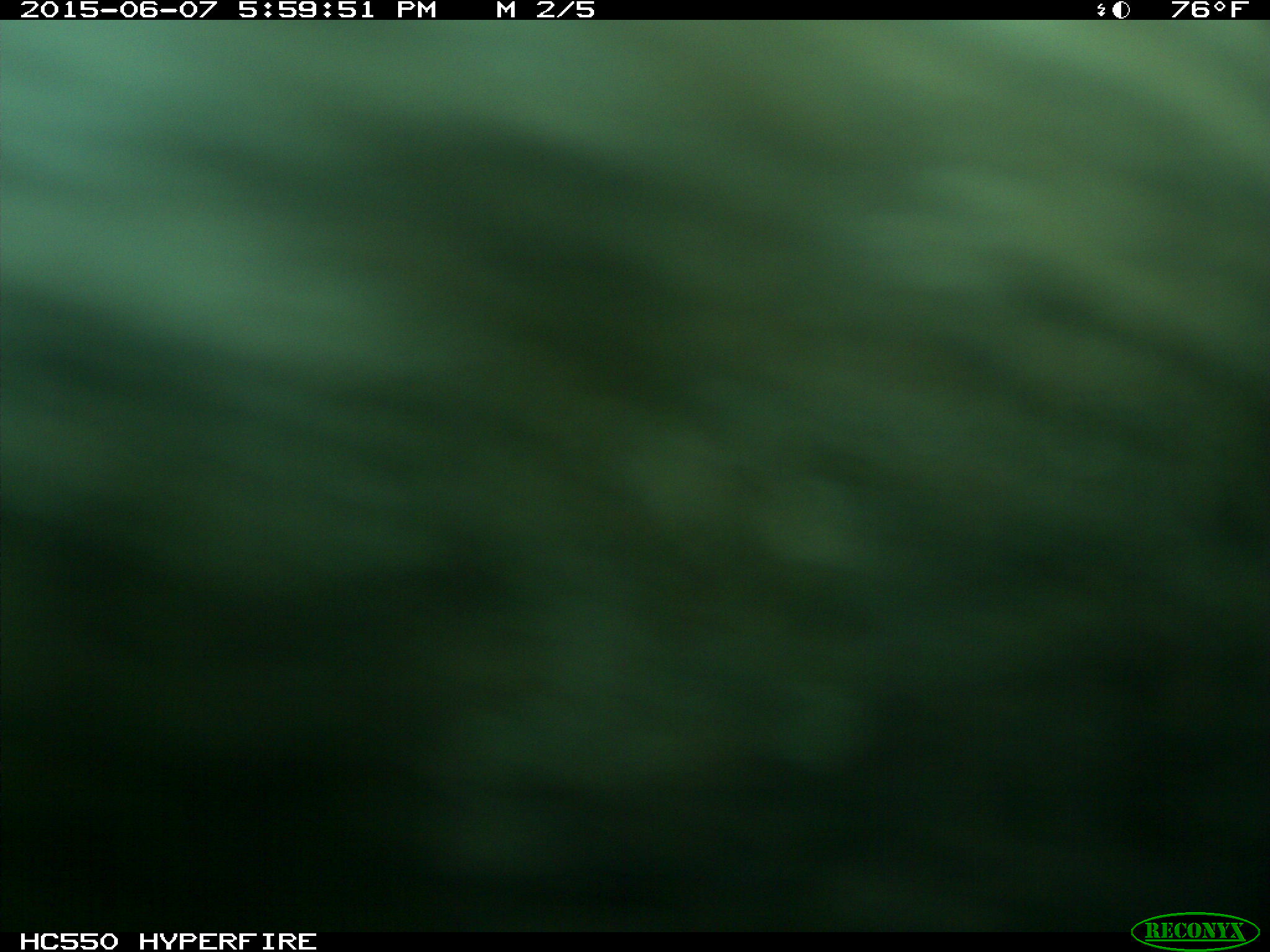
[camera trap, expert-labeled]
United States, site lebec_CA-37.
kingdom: Animalia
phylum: Chordata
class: Mammalia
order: Artiodactyla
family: Bovidae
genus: Bos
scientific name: Bos taurus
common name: domestic cow